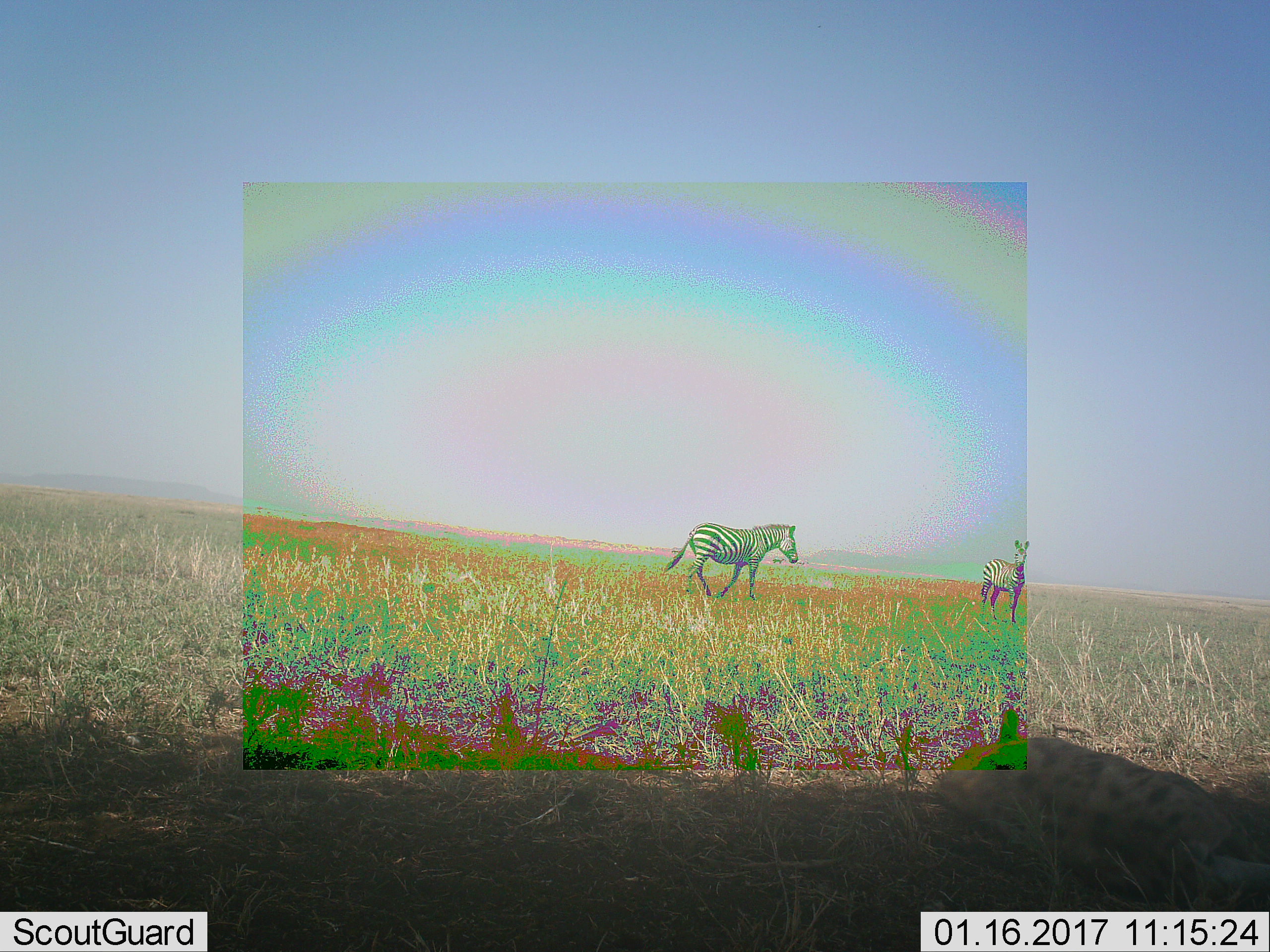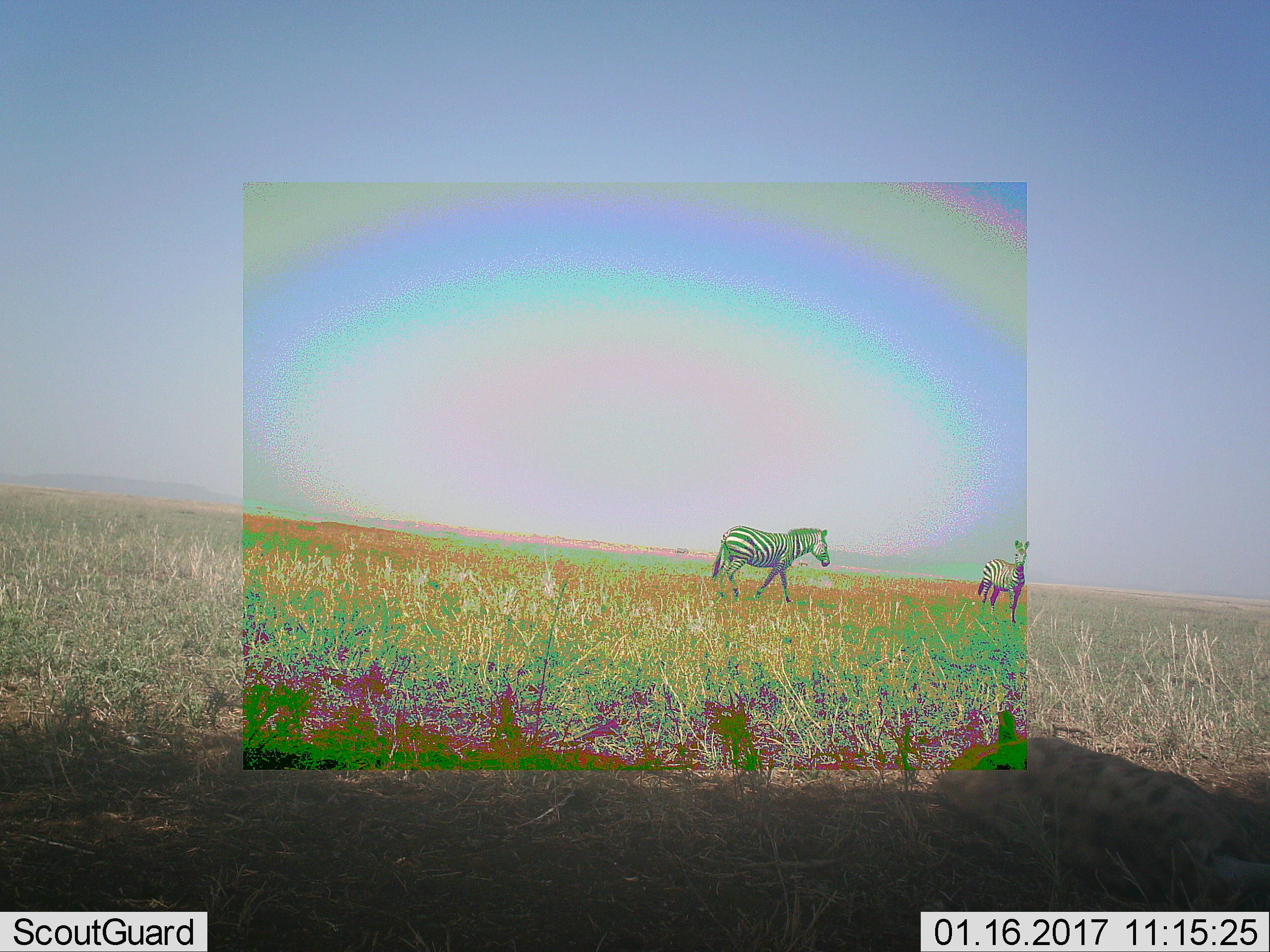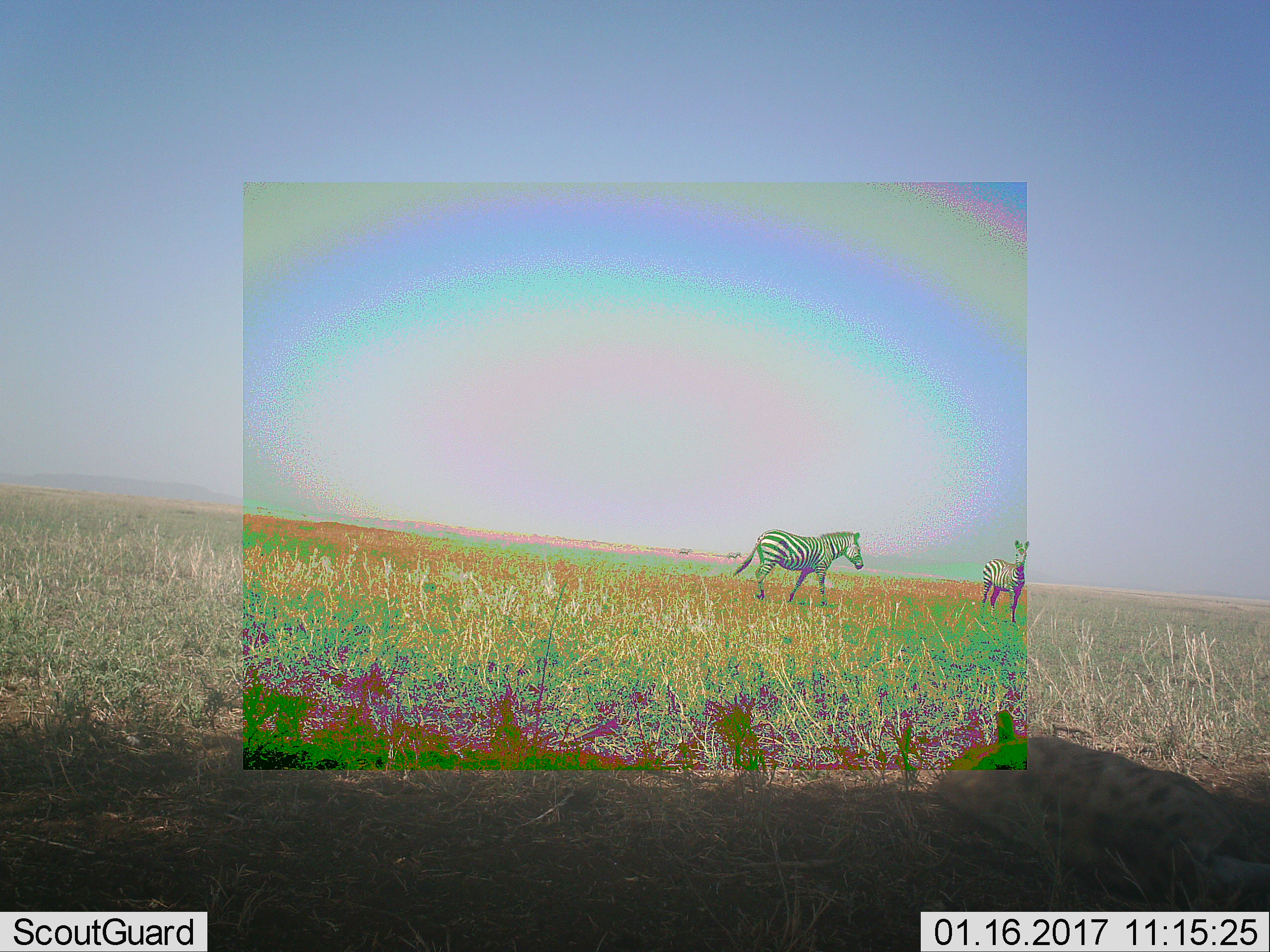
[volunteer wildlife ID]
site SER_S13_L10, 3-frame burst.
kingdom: Animalia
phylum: Chordata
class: Mammalia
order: Perissodactyla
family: Equidae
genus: Equus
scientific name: Equus quagga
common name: plains zebra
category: zebraplains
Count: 2.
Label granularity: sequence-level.